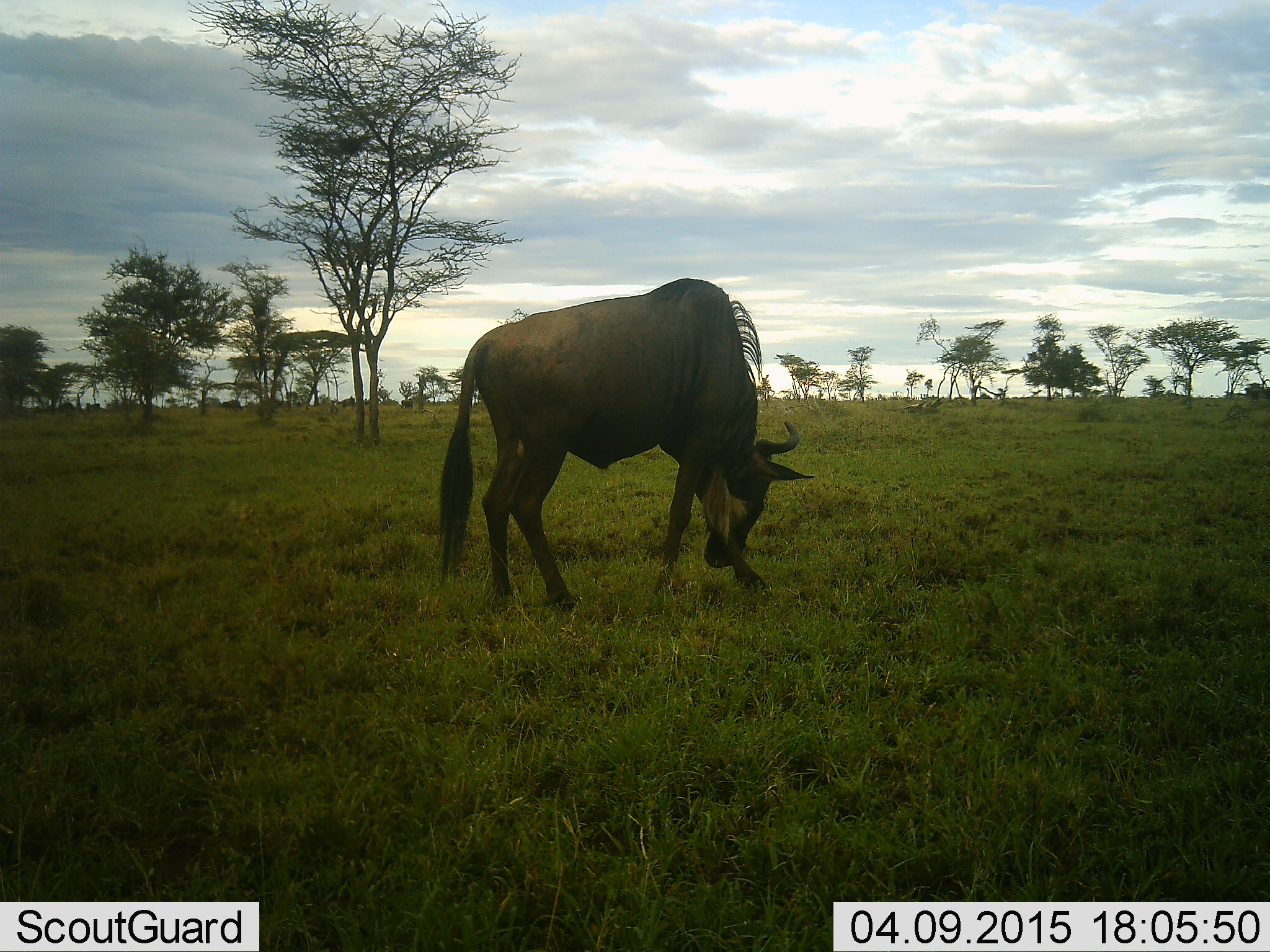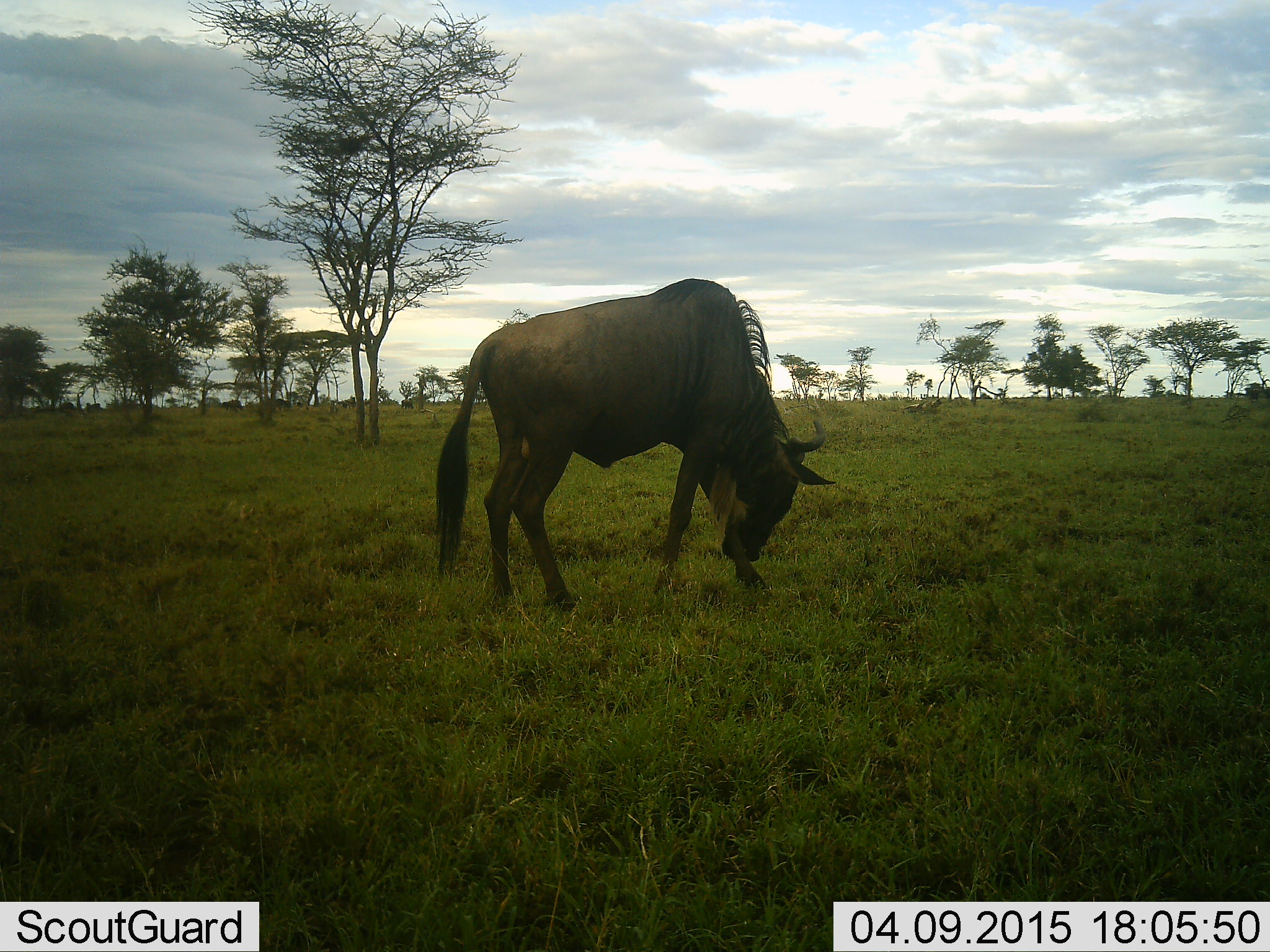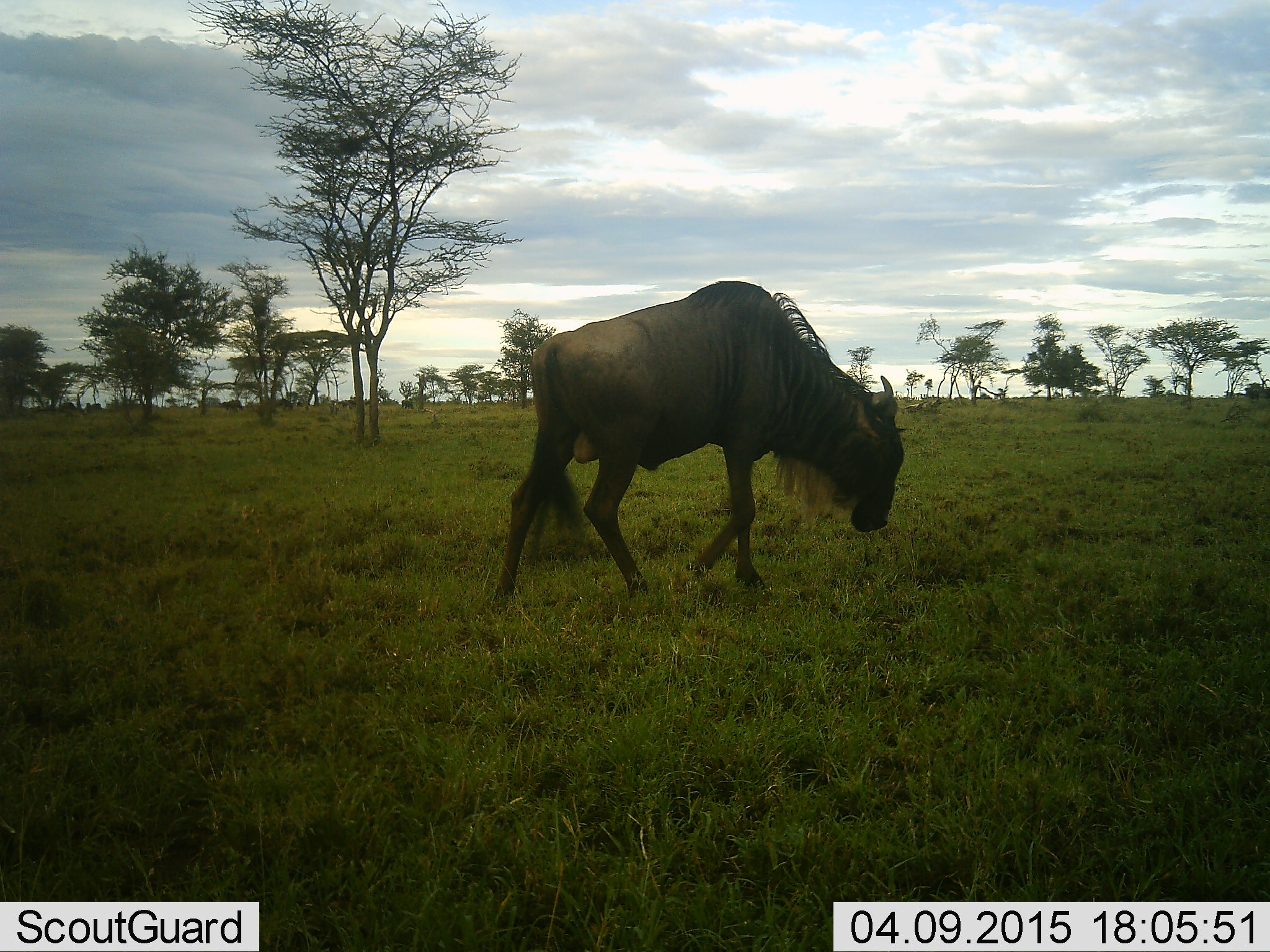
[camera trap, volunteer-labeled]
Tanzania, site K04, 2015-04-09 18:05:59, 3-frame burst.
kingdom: Animalia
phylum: Chordata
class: Mammalia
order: Artiodactyla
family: Bovidae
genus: Connochaetes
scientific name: Connochaetes taurinus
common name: blue wildebeest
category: wildebeest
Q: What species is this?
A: Wildebeest (blue wildebeest) (Connochaetes taurinus).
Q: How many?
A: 1.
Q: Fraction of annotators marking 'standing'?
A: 20%.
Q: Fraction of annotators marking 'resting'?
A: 0%.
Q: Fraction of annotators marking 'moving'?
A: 40%.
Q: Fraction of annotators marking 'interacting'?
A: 0%.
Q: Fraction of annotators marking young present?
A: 0%.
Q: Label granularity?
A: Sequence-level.